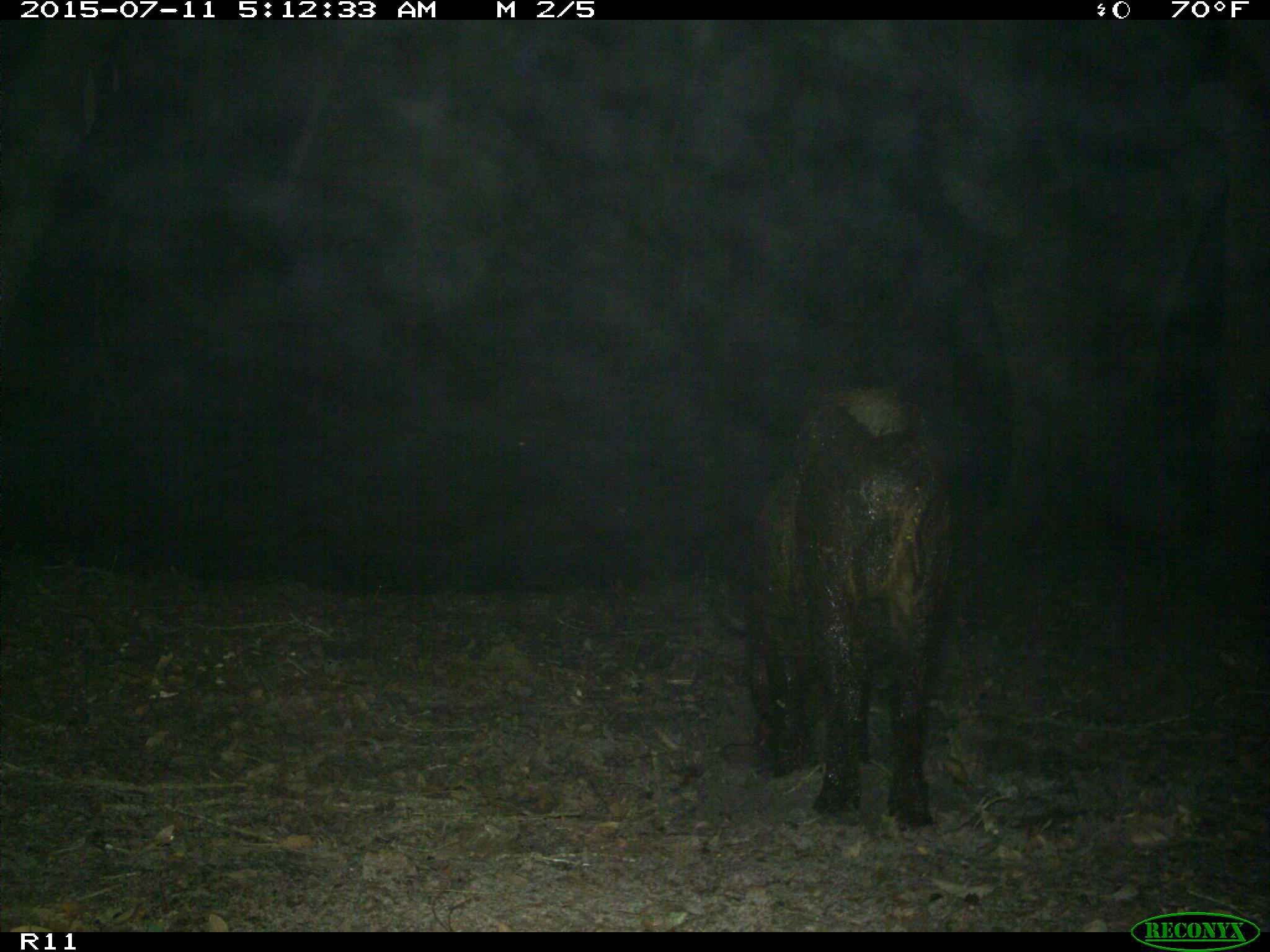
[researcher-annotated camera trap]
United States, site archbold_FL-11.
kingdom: Animalia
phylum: Chordata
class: Mammalia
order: Artiodactyla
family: Suidae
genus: Sus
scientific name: Sus scrofa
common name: wild boar